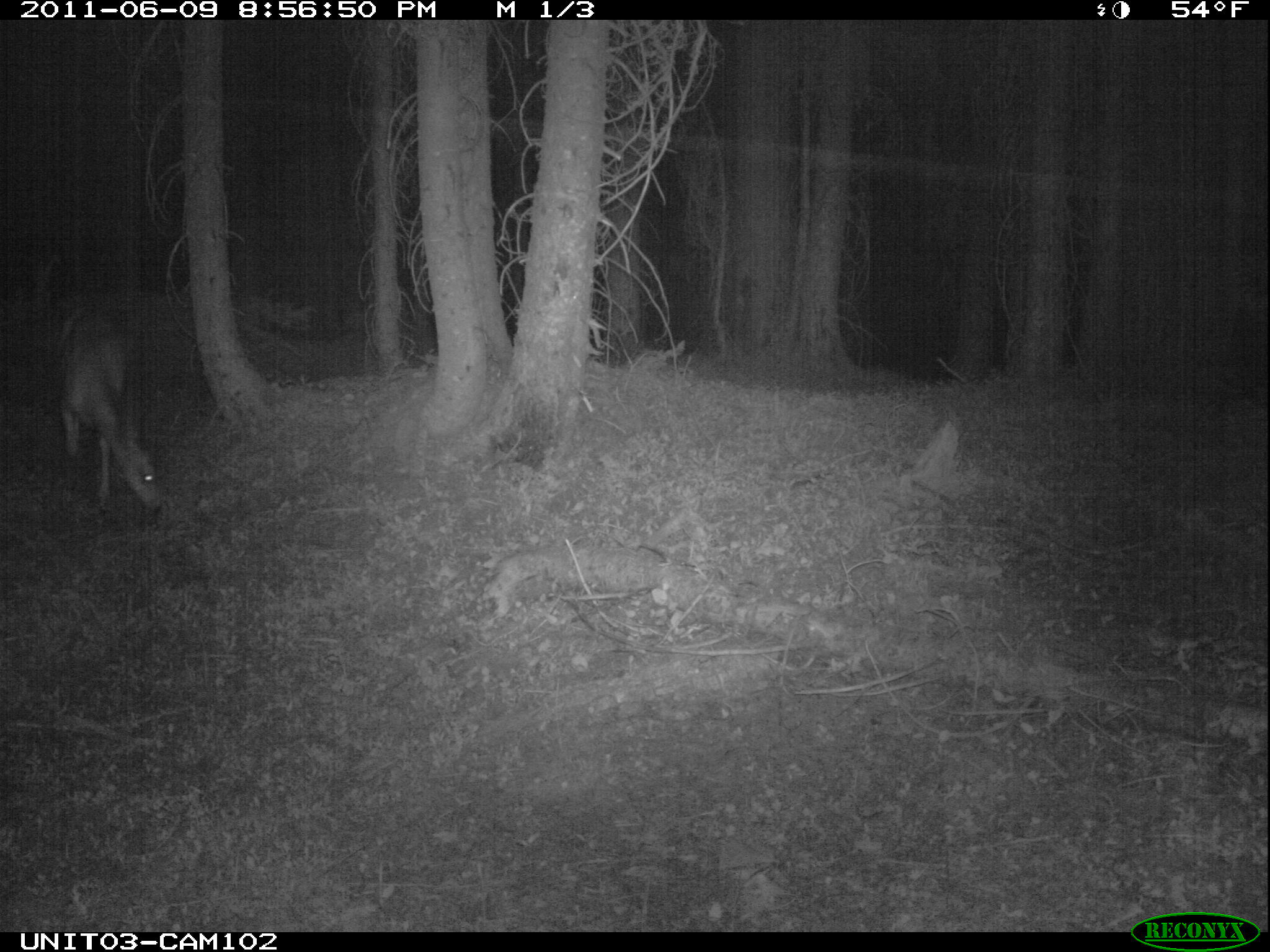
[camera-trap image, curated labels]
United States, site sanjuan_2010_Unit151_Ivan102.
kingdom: Animalia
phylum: Chordata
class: Mammalia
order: Artiodactyla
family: Cervidae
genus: Odocoileus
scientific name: Odocoileus hemionus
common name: mule deer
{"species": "Odocoileus hemionus (mule deer)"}